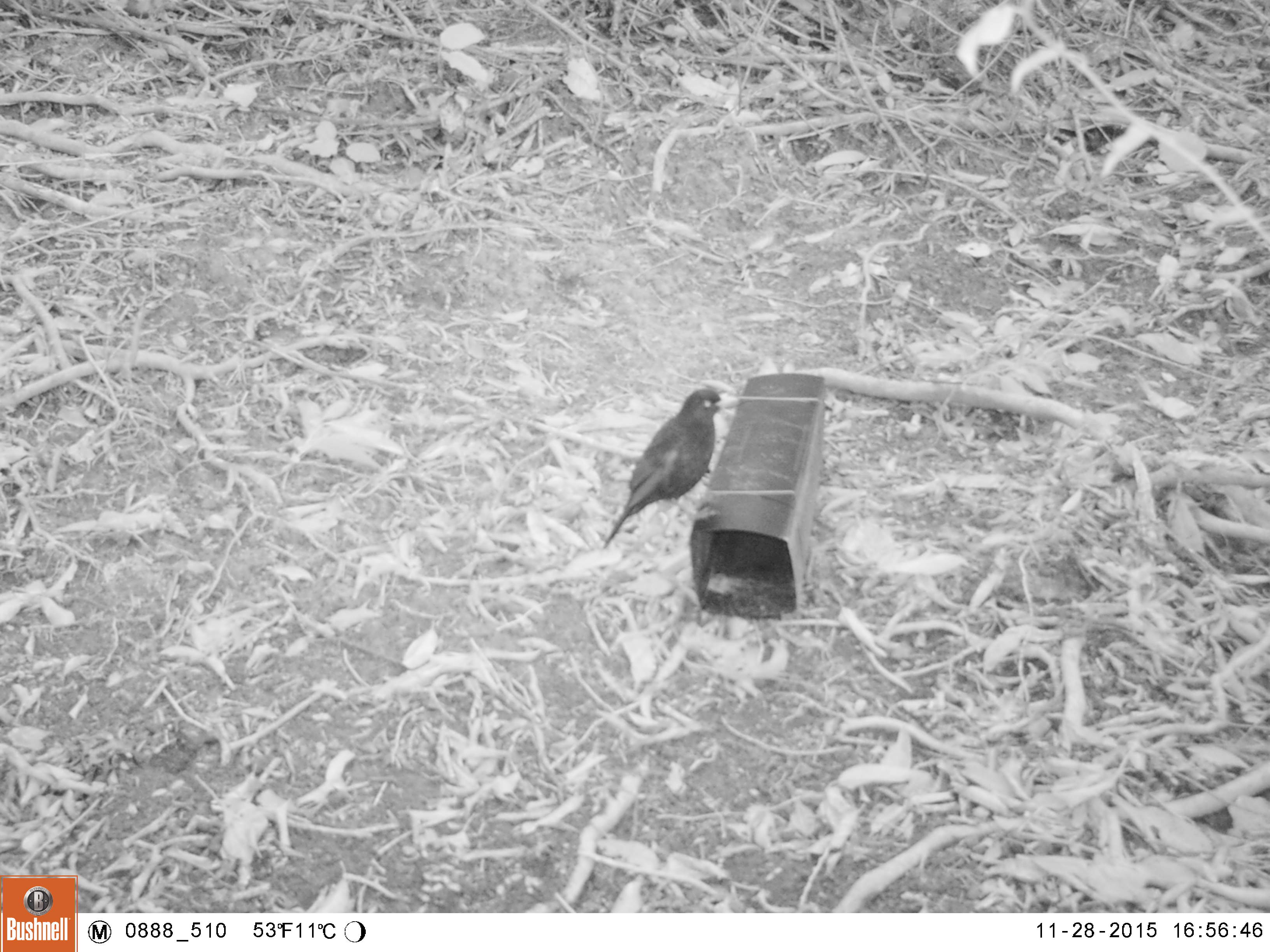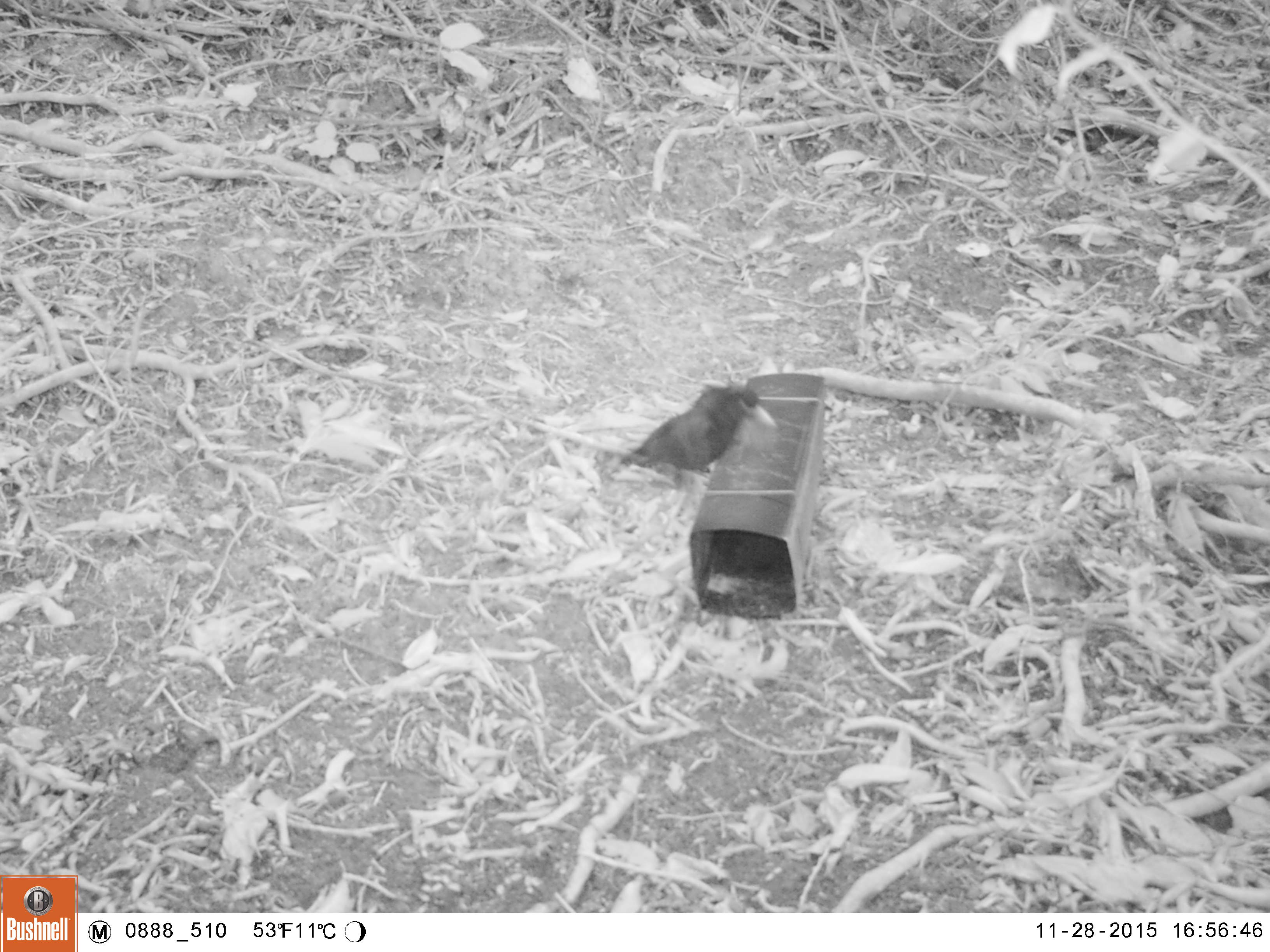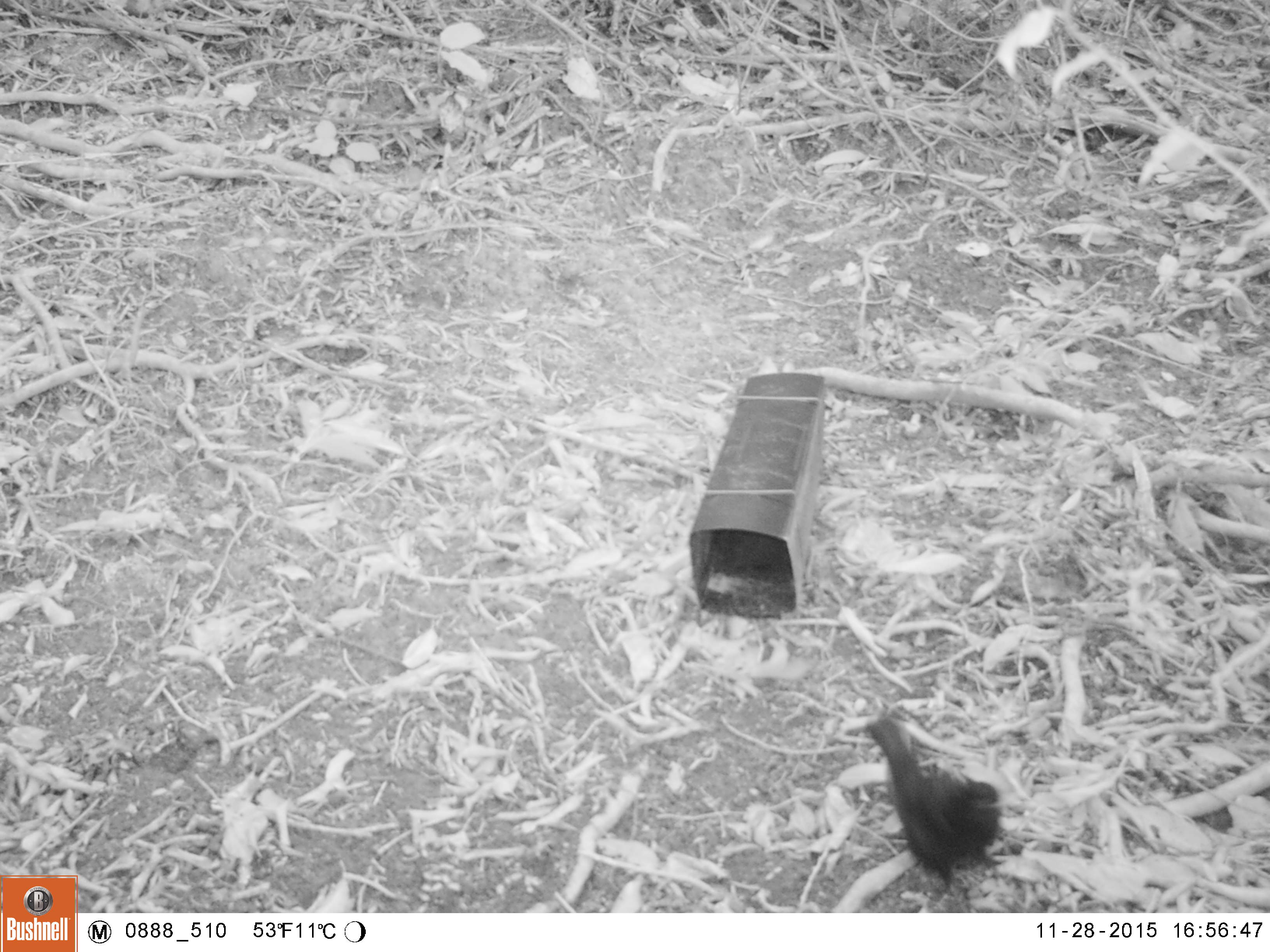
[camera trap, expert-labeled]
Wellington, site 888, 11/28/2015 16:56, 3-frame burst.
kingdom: Animalia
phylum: Chordata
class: Aves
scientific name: Aves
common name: bird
Bird (Aves).